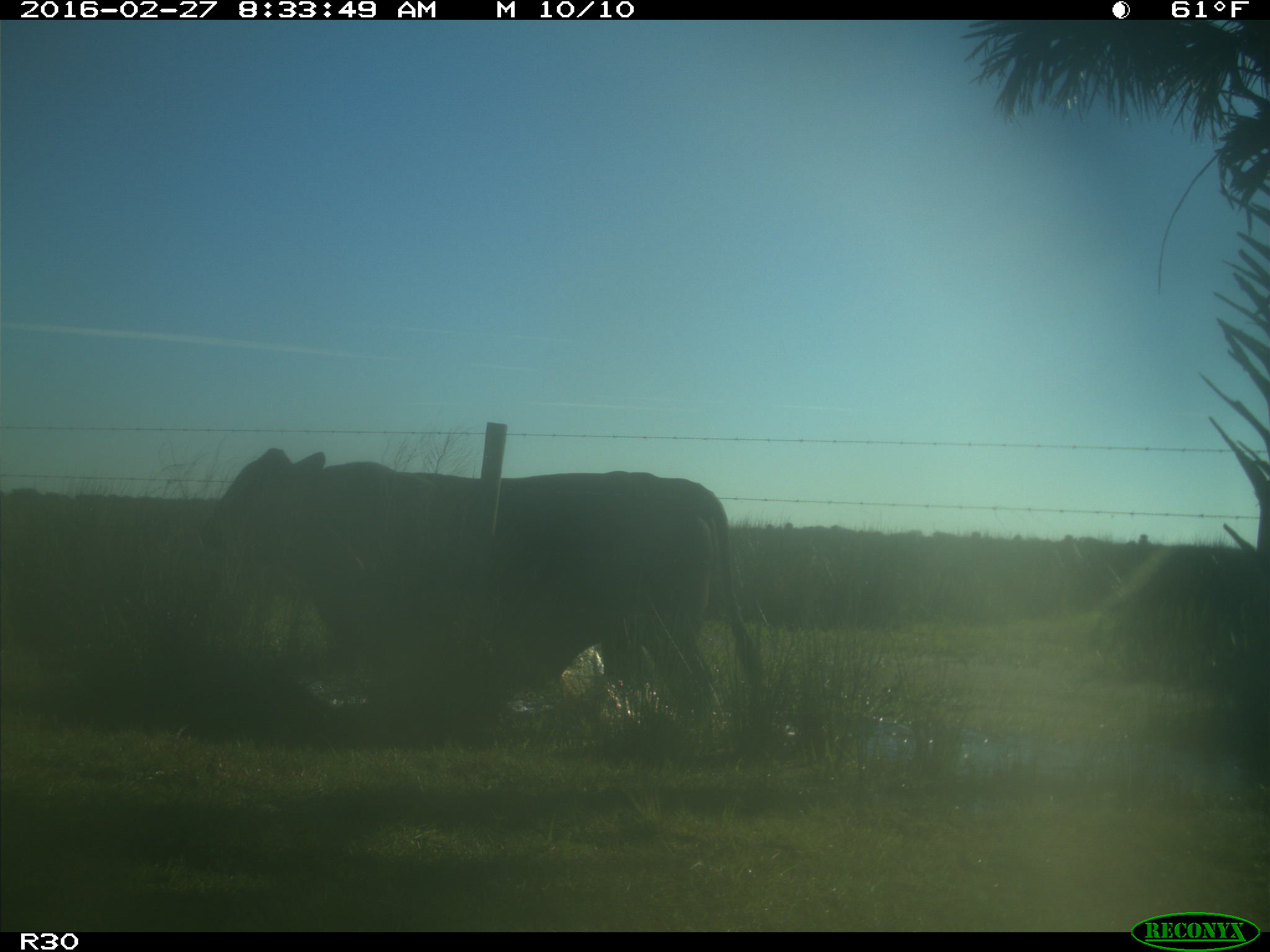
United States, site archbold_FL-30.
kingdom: Animalia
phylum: Chordata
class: Mammalia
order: Artiodactyla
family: Bovidae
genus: Bos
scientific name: Bos taurus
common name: domestic cow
Bos taurus (domestic cow).